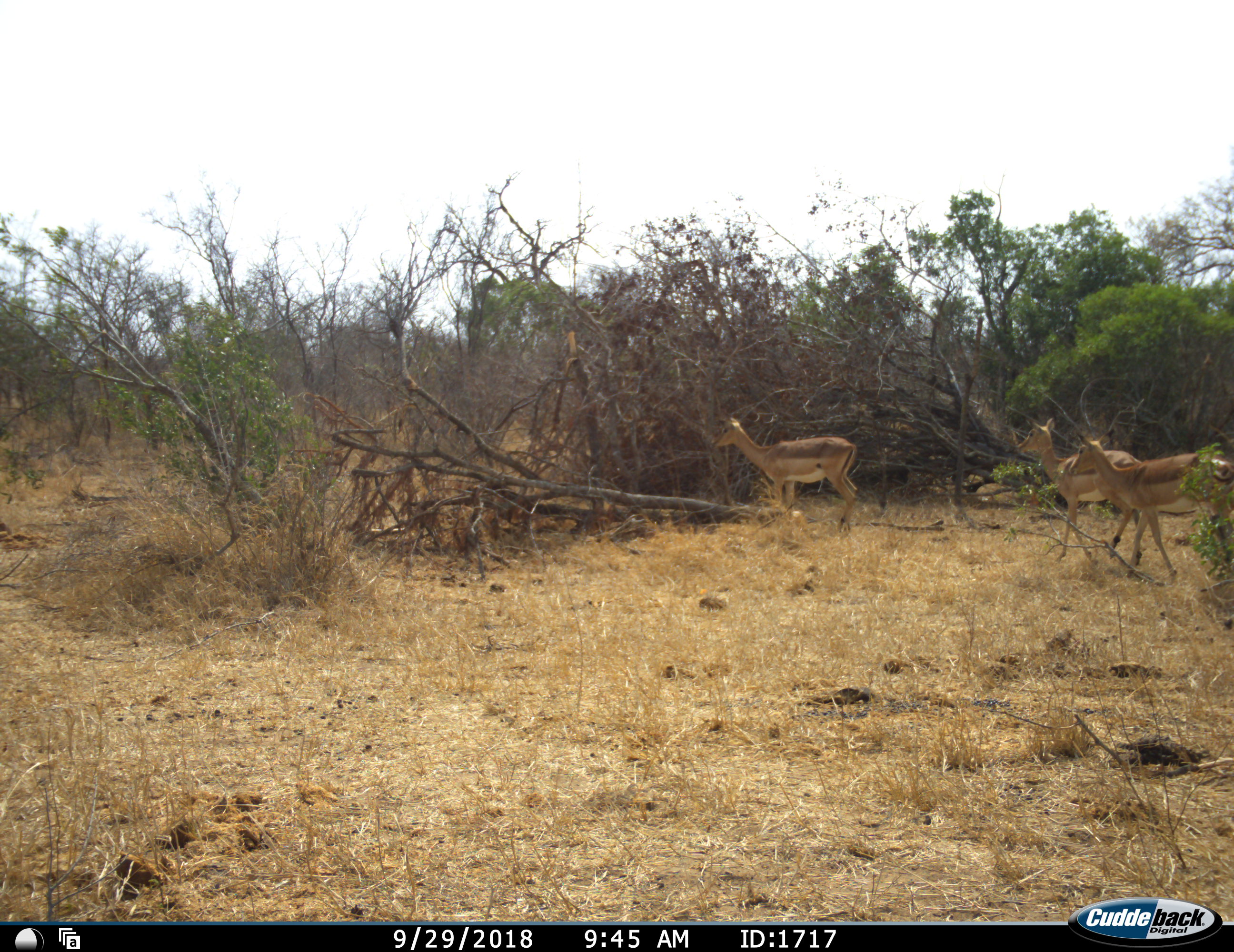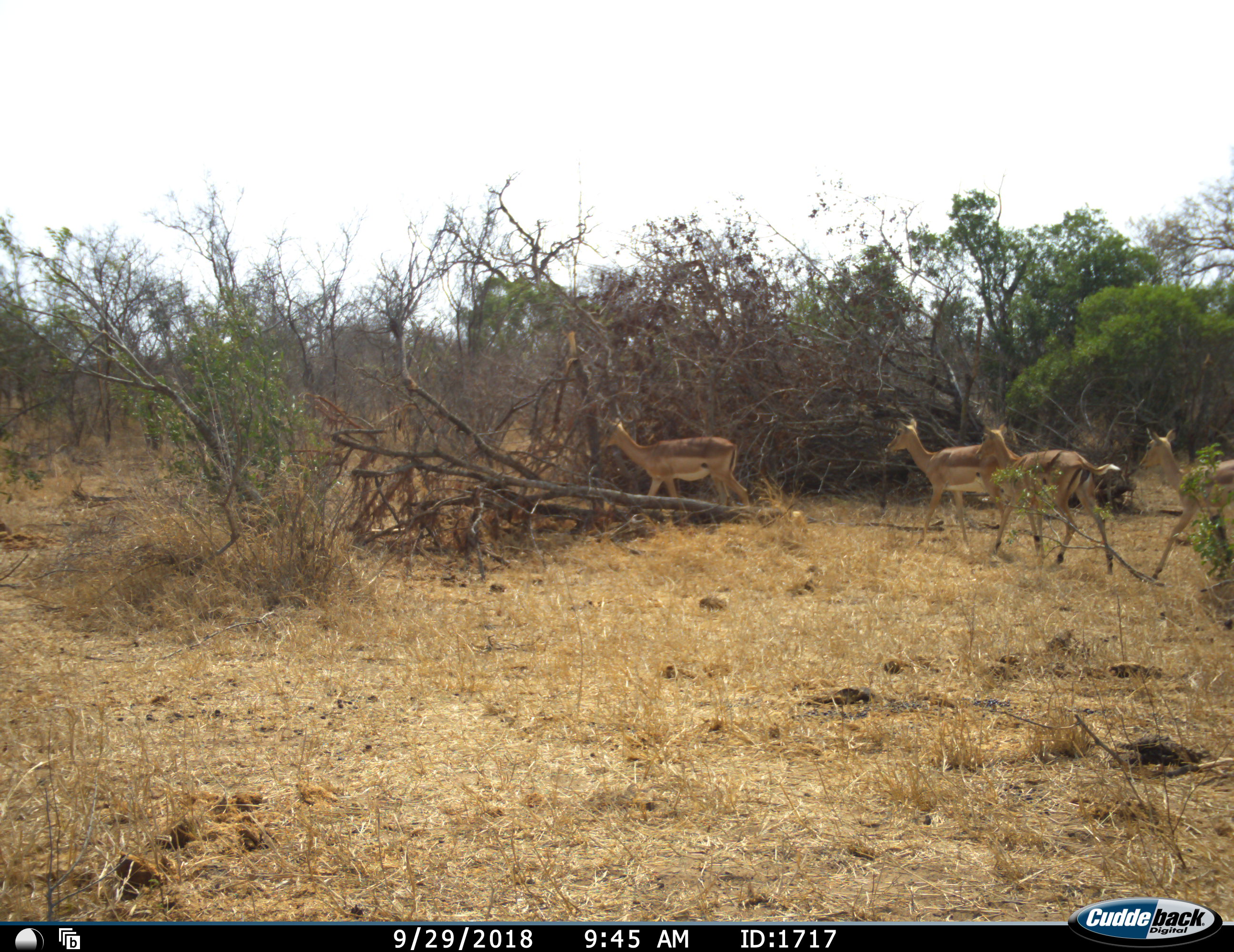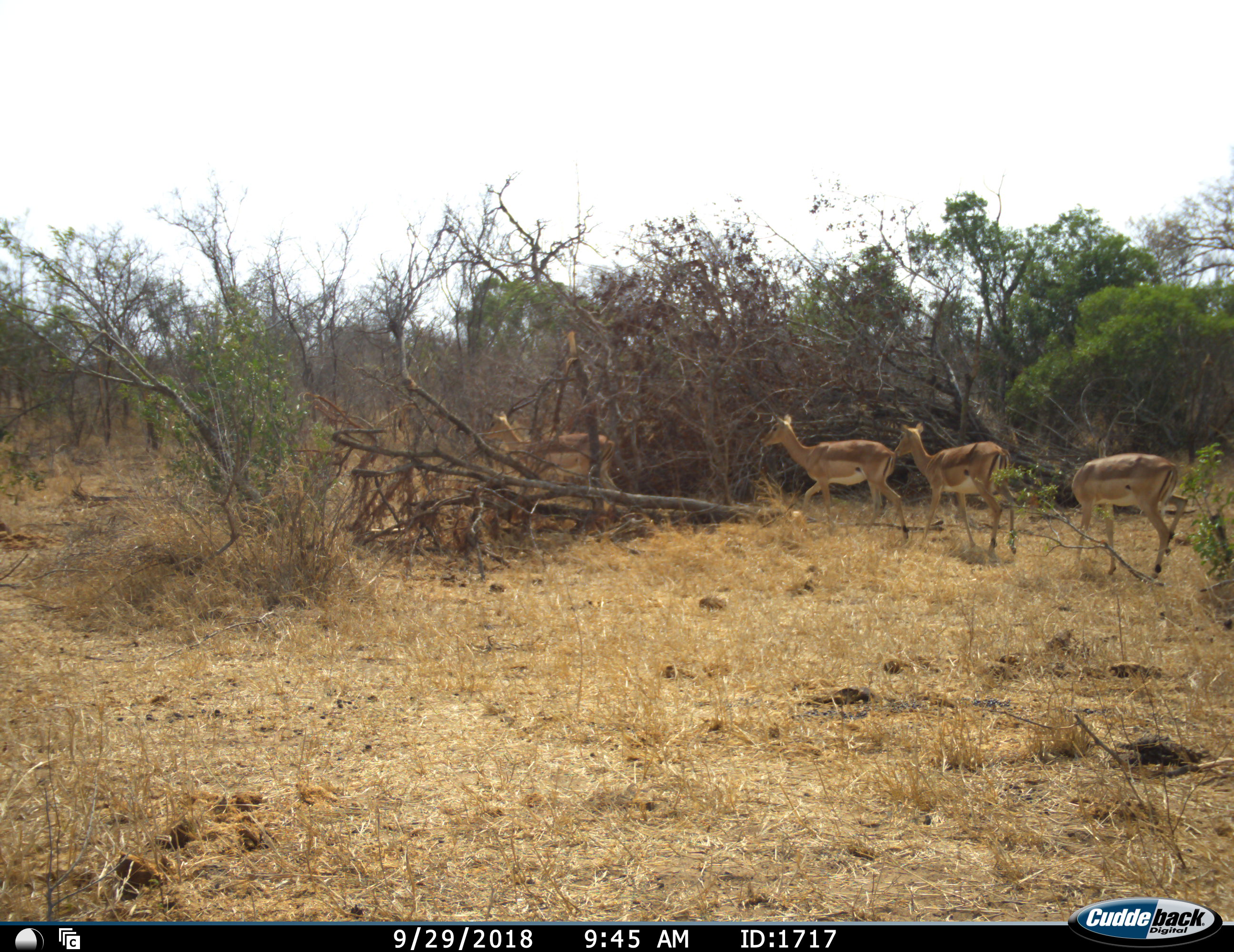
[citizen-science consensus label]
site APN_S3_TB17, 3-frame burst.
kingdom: Animalia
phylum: Chordata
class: Mammalia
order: Artiodactyla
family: Bovidae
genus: Aepyceros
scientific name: Aepyceros melampus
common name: impala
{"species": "impala (Aepyceros melampus)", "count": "4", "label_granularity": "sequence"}